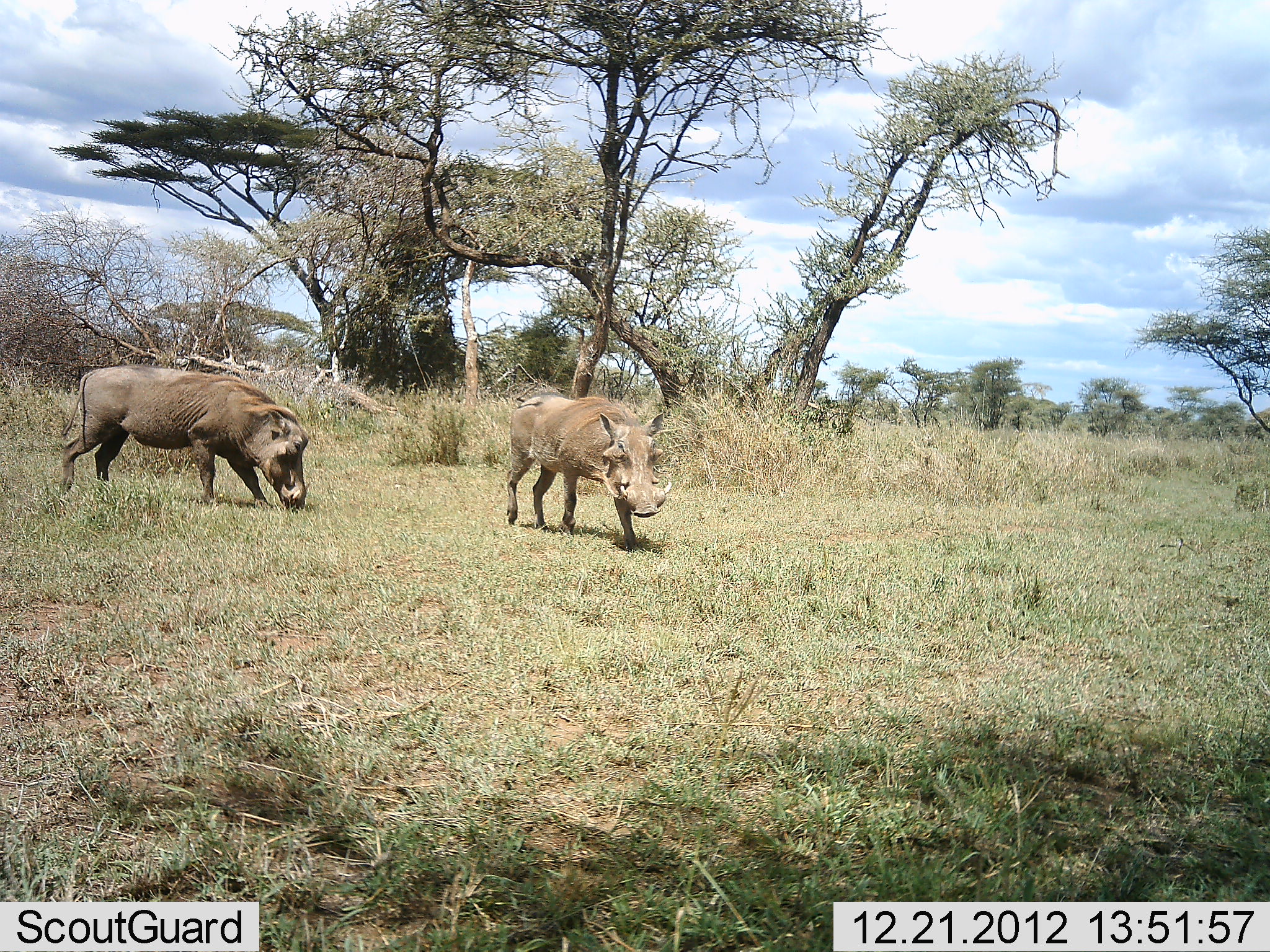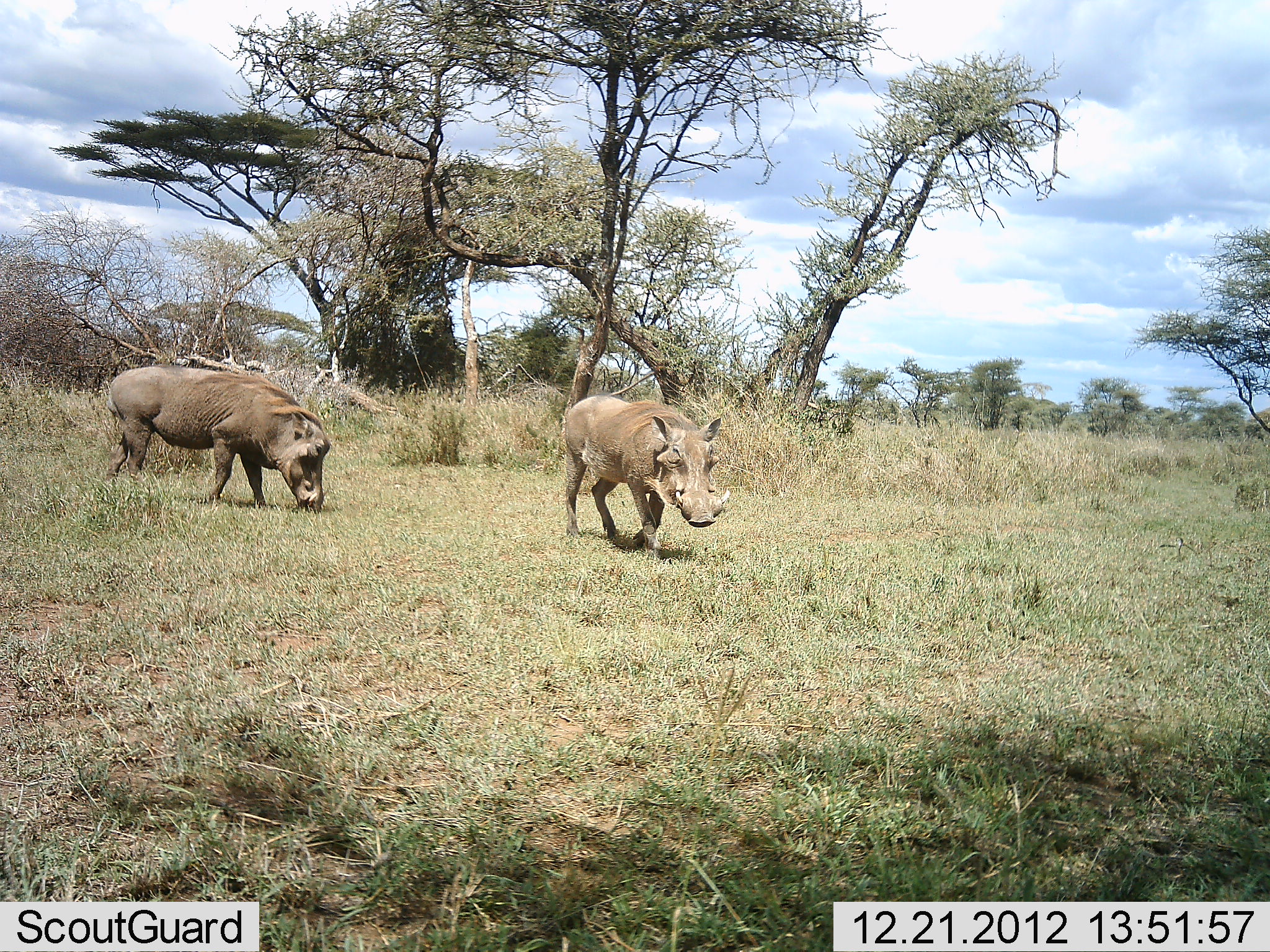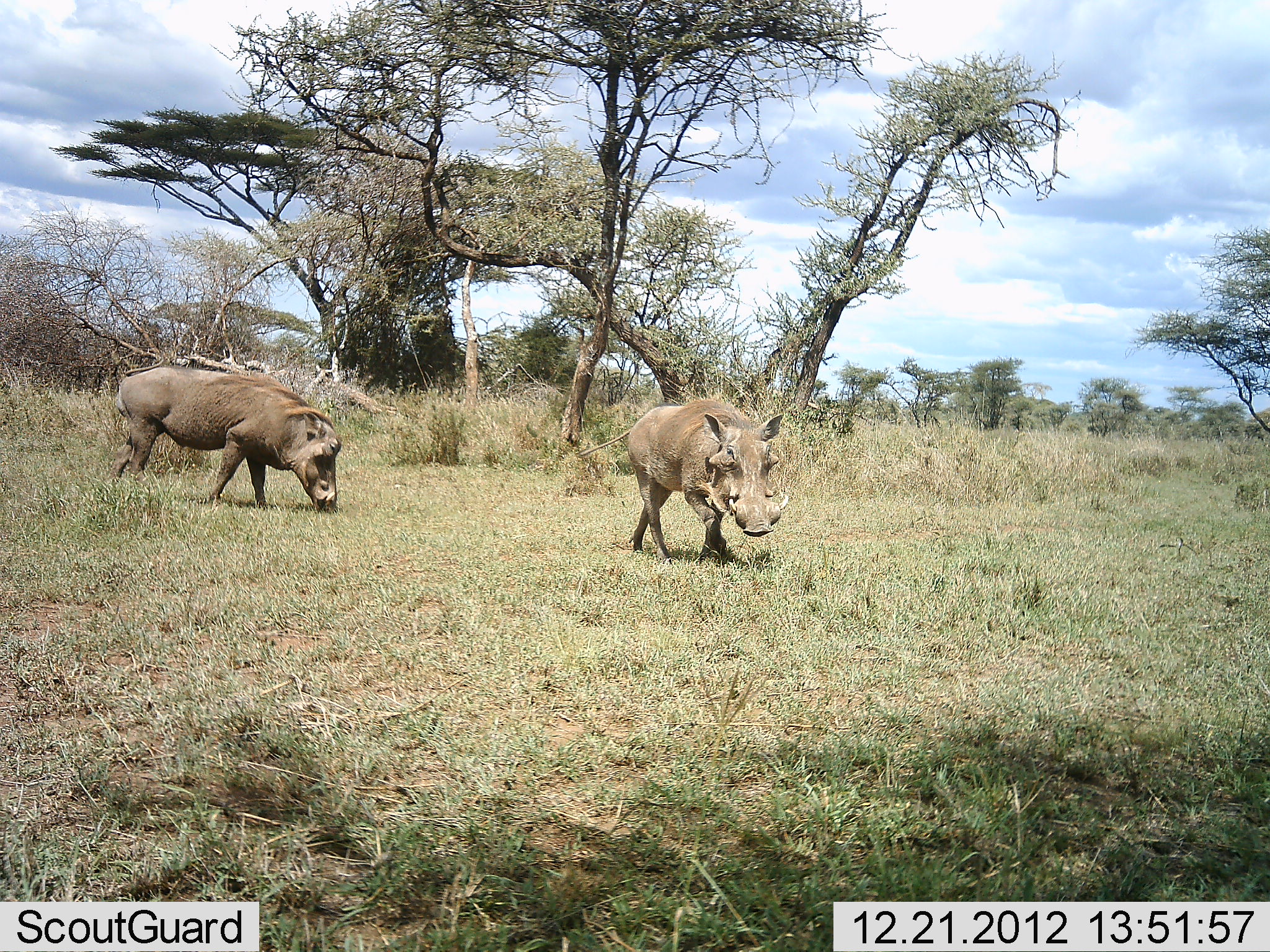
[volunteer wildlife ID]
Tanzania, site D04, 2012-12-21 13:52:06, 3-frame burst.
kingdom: Animalia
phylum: Chordata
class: Mammalia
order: Artiodactyla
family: Suidae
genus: Phacochoerus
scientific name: Phacochoerus africanus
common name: warthog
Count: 2.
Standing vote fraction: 5%.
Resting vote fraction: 0%.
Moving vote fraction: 100%.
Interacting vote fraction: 0%.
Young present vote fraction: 0%.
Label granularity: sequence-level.